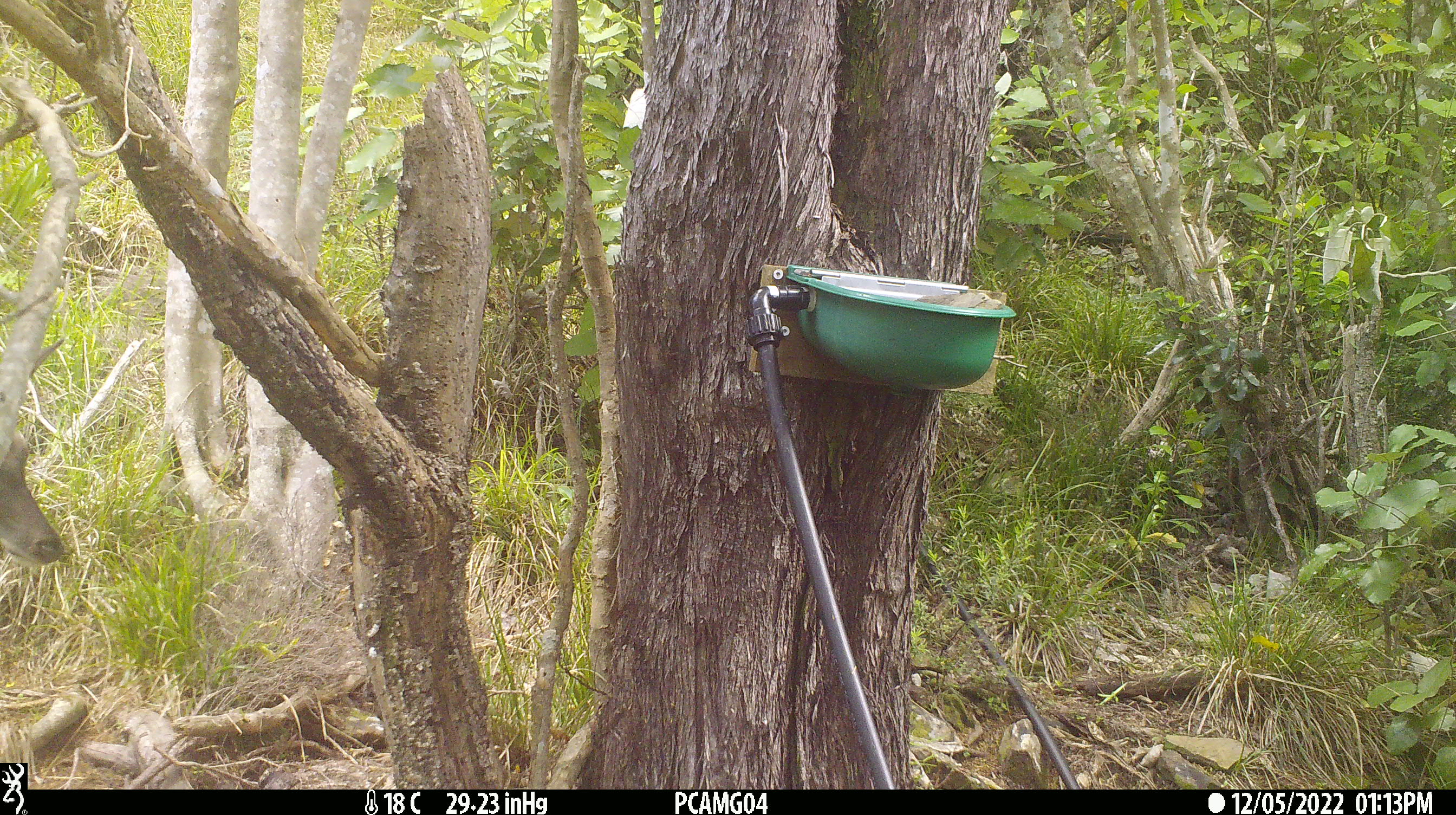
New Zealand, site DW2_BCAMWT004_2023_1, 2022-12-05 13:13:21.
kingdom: Animalia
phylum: Chordata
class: Mammalia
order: Artiodactyla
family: Cervidae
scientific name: Cervidae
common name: deer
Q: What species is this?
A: Deer (Cervidae).